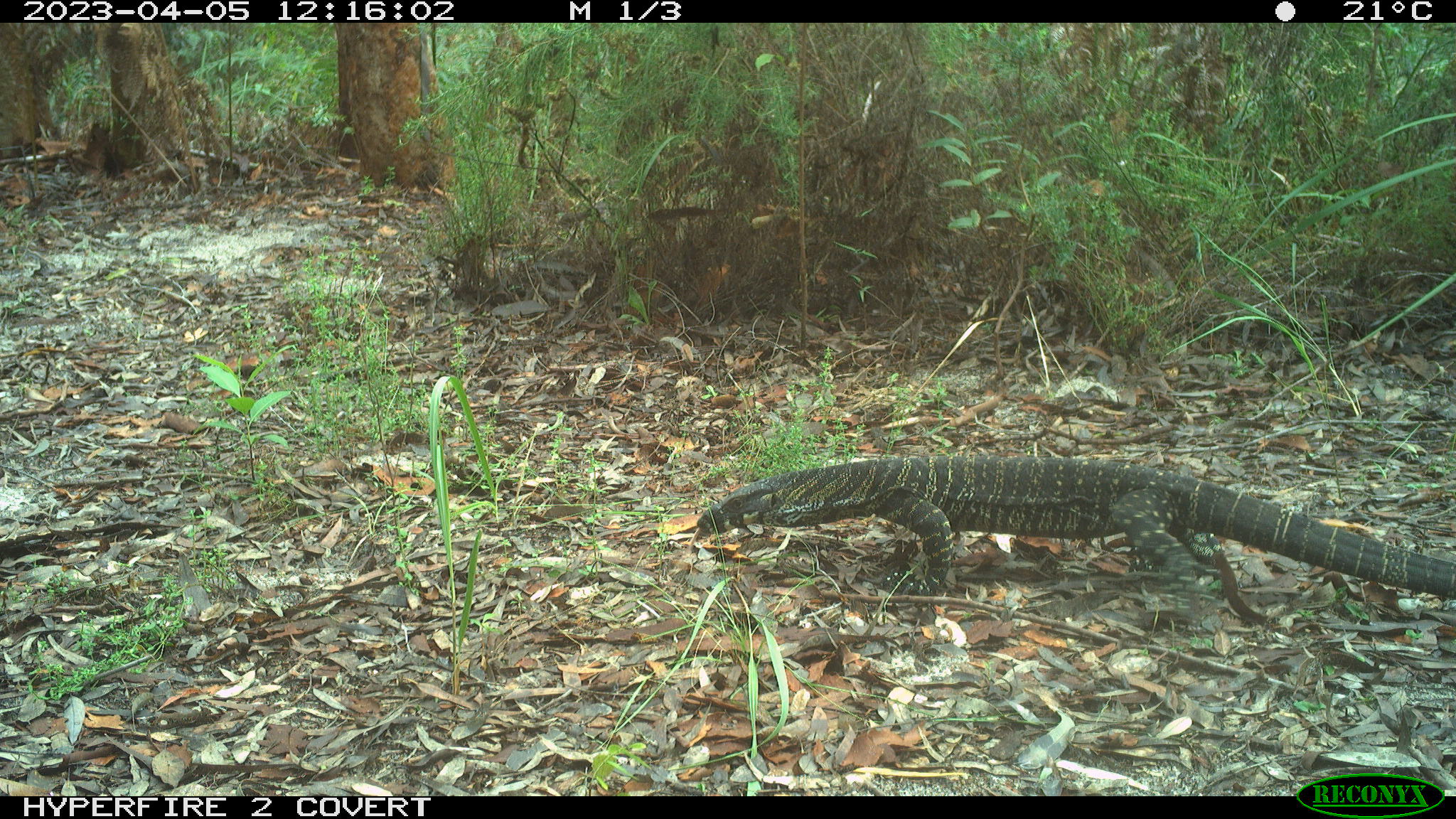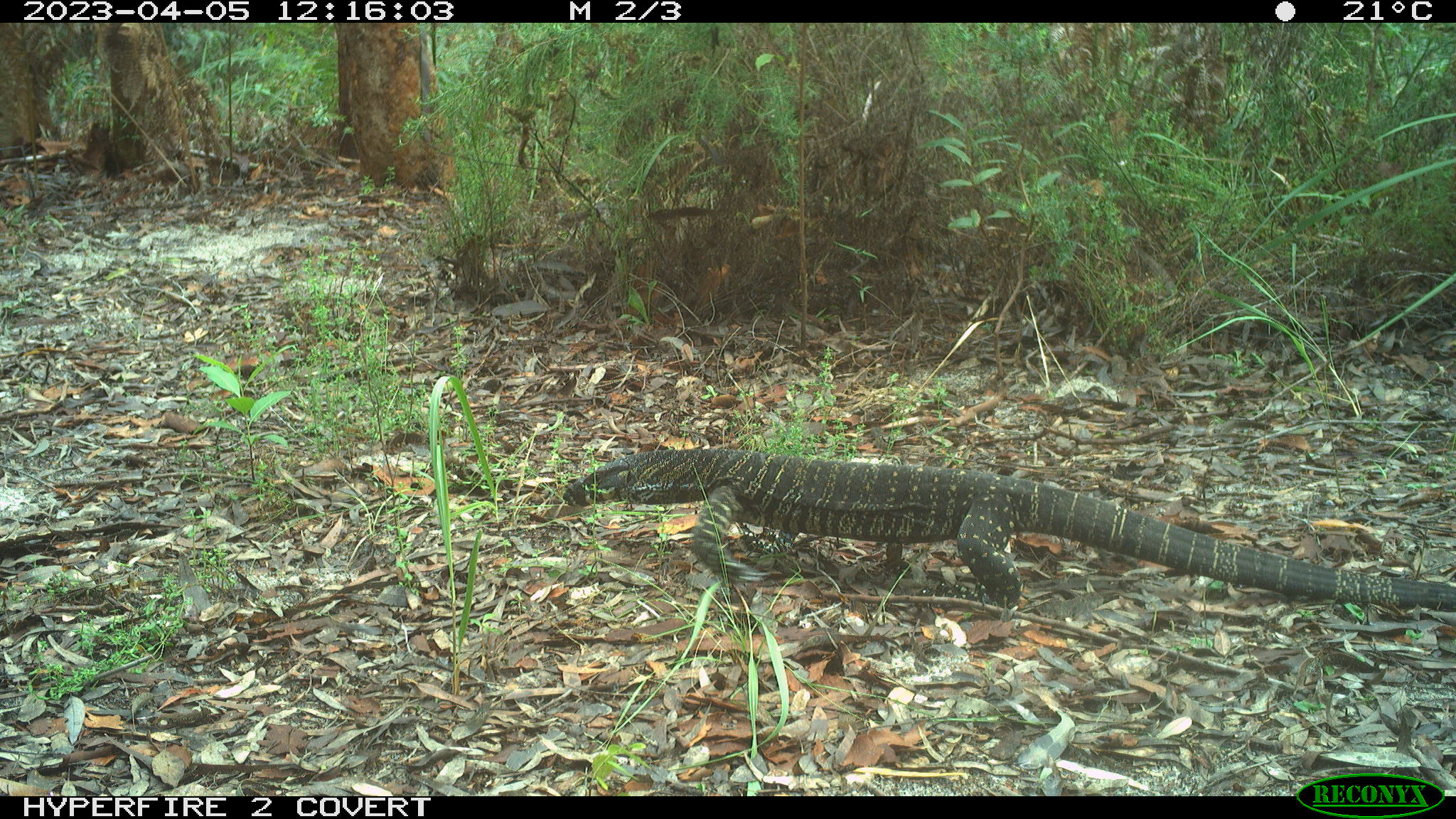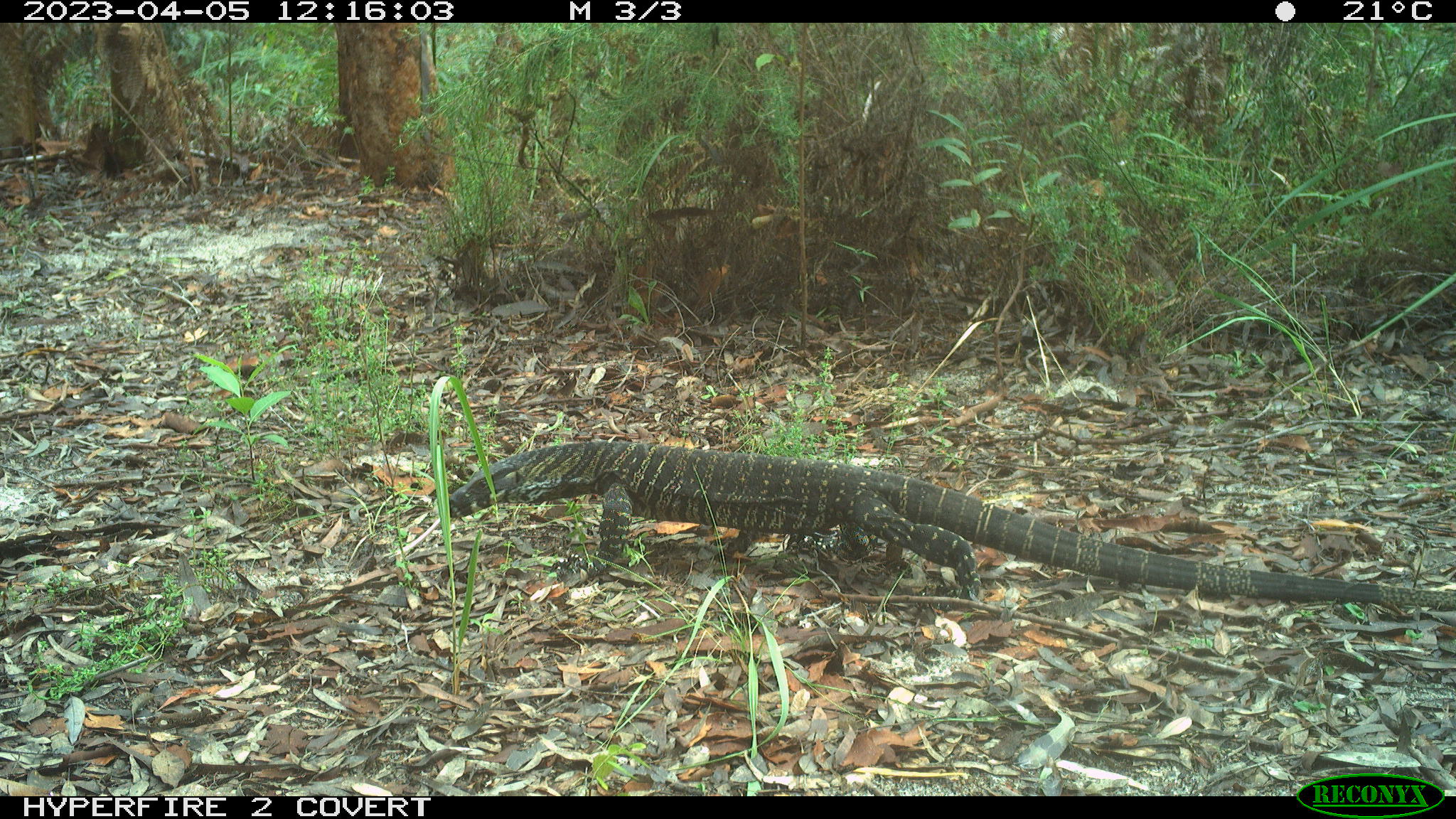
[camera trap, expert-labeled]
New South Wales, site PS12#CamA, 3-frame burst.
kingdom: Animalia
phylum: Chordata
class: Reptilia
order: Squamata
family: Varanidae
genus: Varanus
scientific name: Varanus varius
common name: lace monitor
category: goanna